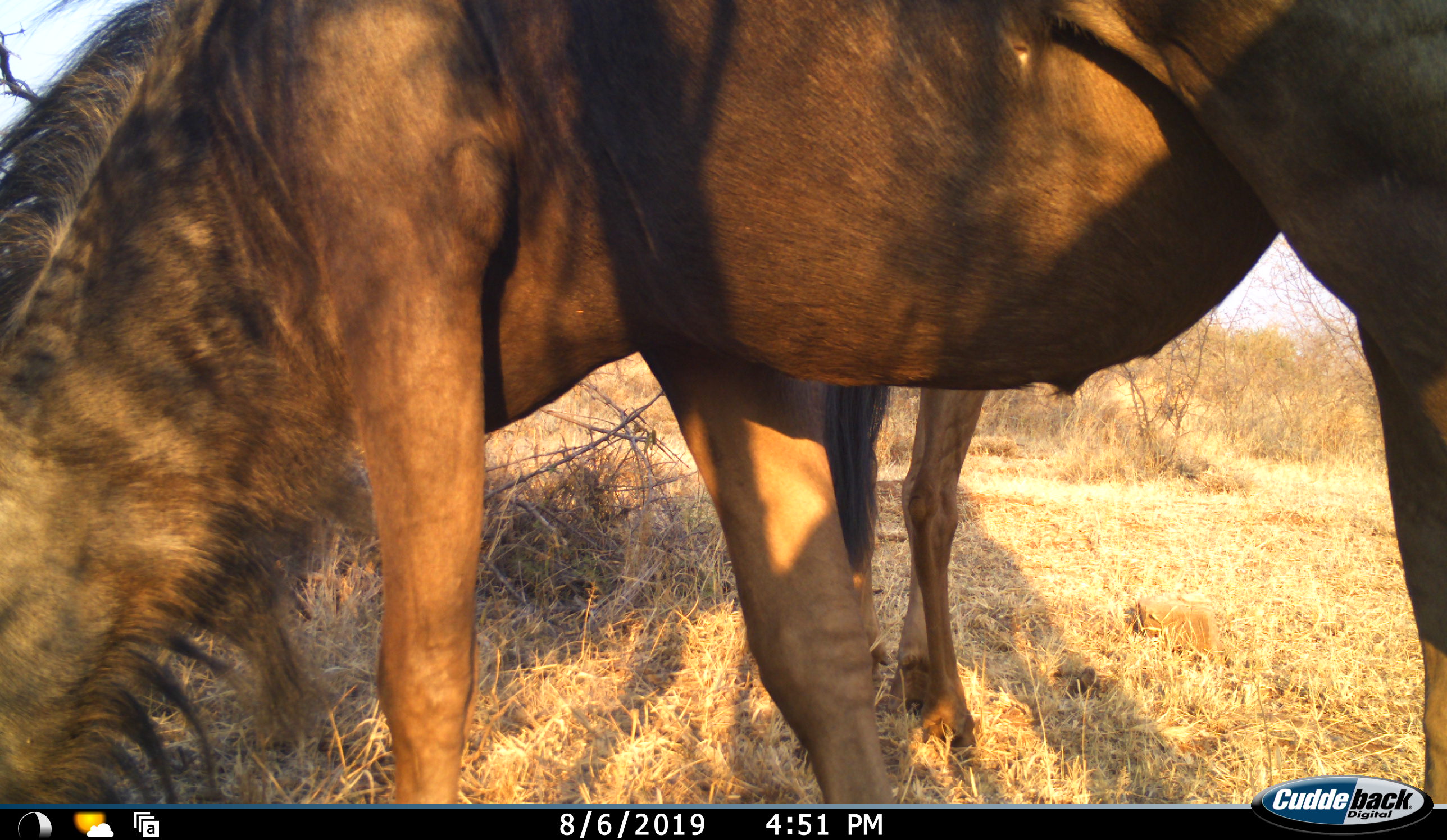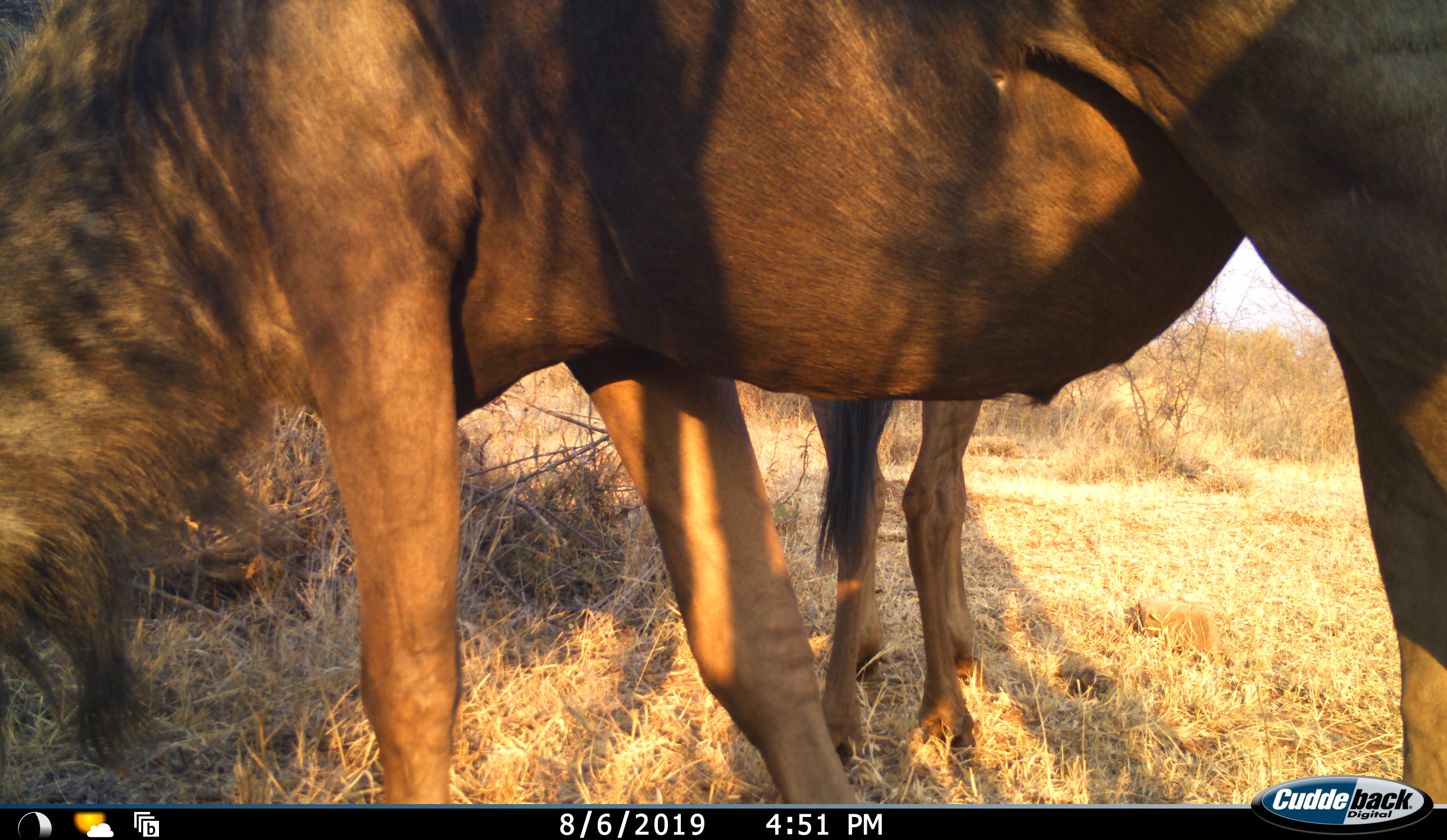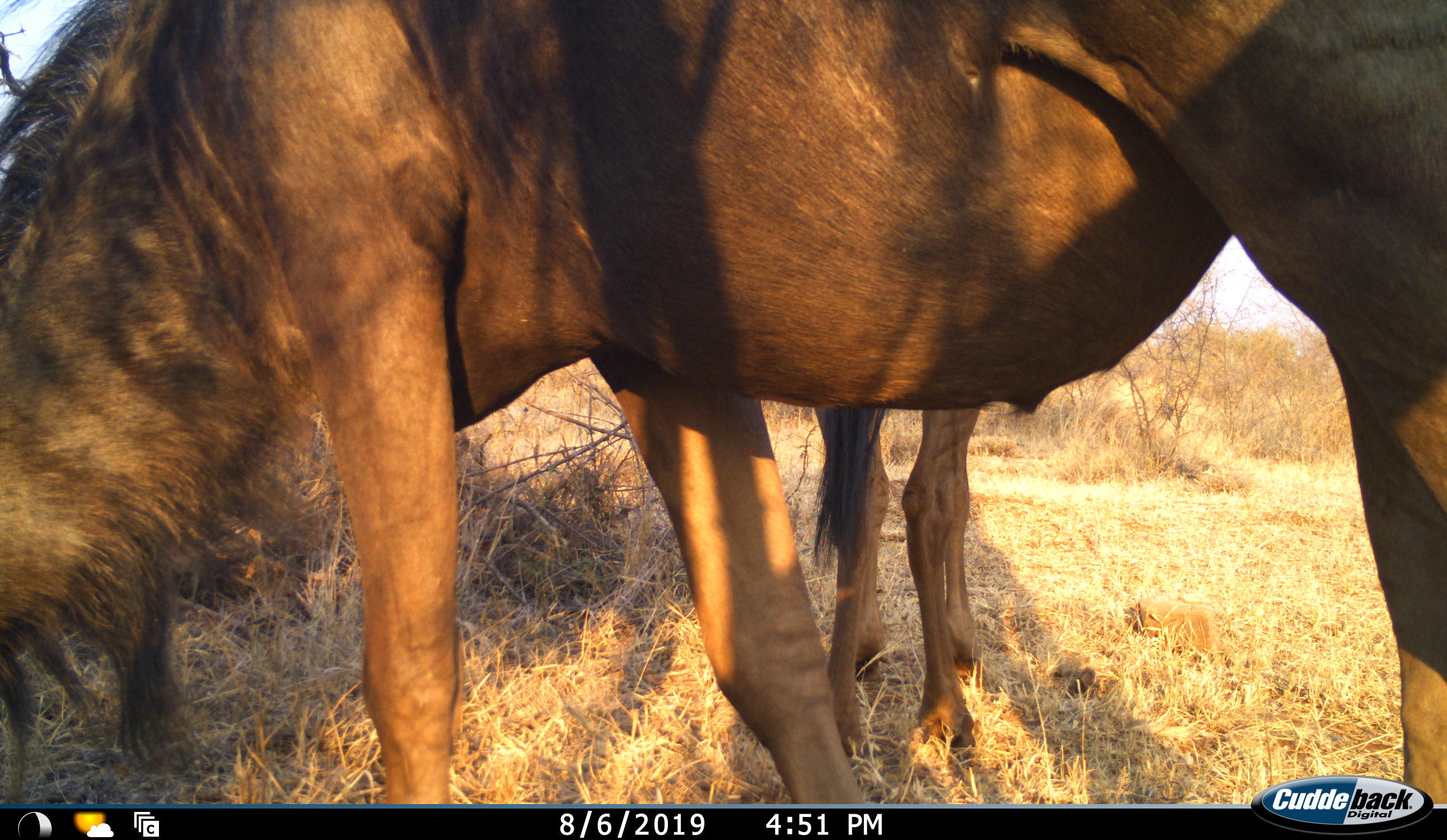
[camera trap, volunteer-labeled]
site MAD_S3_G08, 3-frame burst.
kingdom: Animalia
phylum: Chordata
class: Mammalia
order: Artiodactyla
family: Bovidae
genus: Connochaetes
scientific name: Connochaetes taurinus taurinus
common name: blue wildebeest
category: wildebeestblue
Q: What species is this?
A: Wildebeestblue (blue wildebeest) (Connochaetes taurinus taurinus).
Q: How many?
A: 2.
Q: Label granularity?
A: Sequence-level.